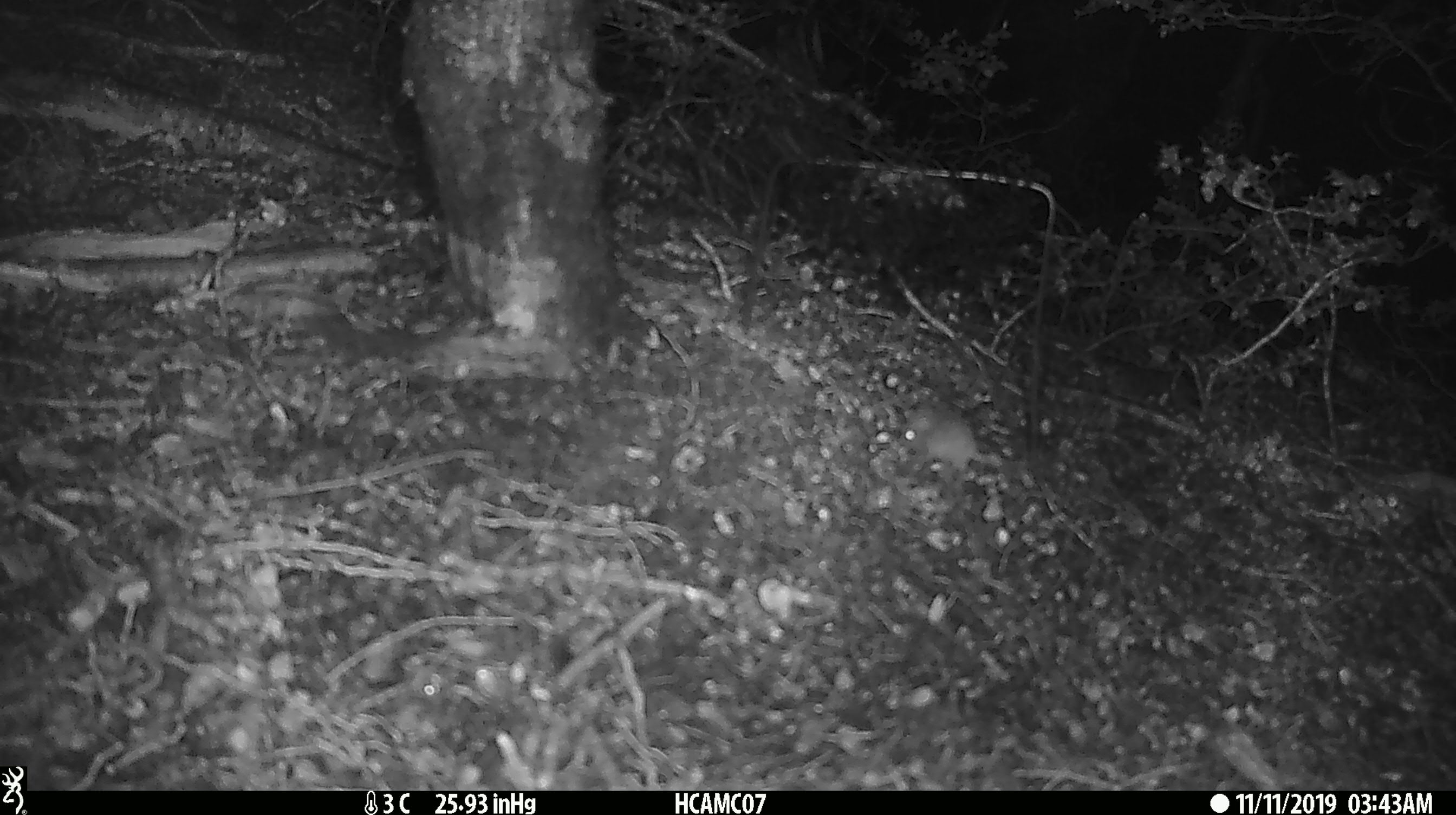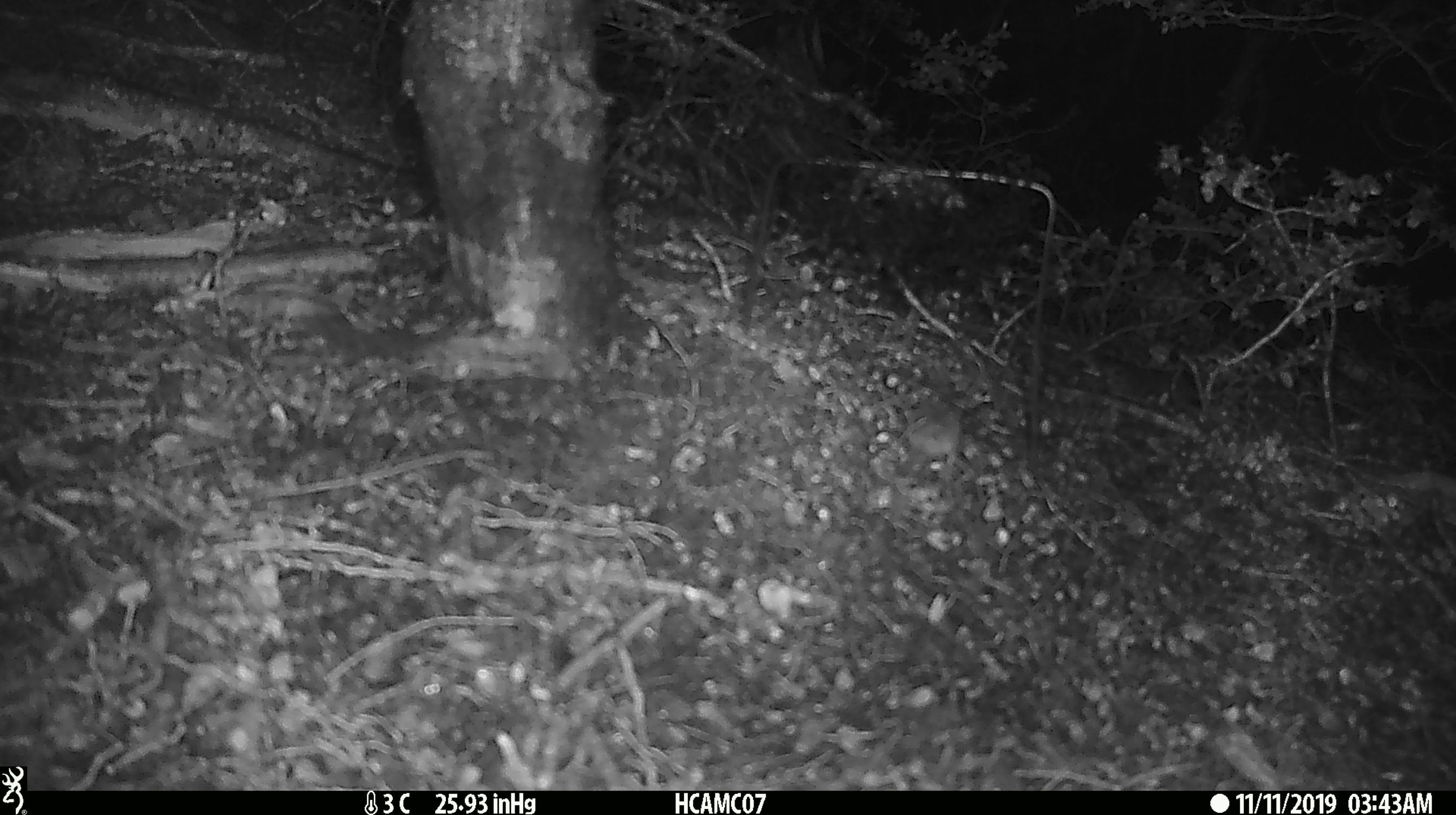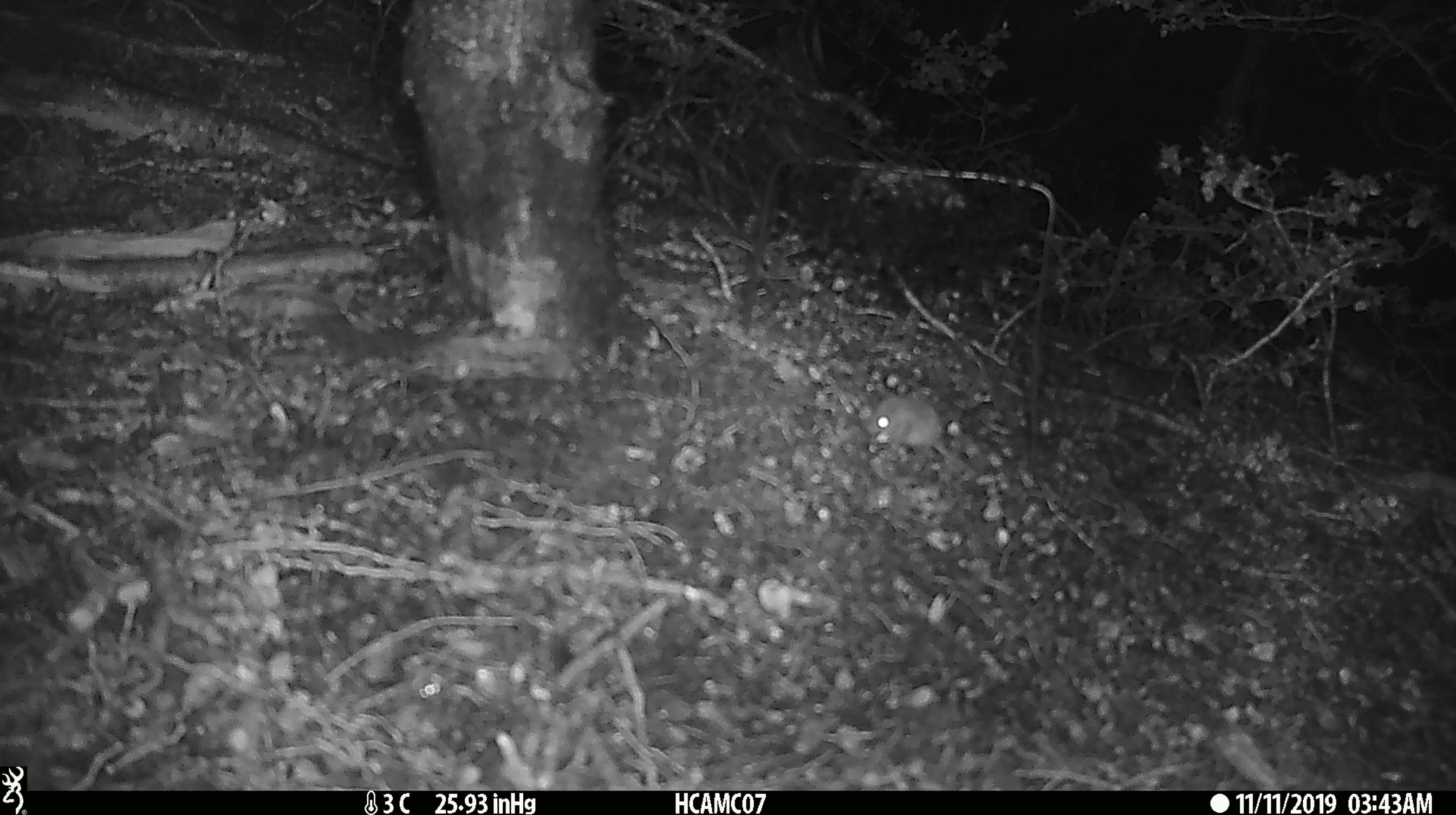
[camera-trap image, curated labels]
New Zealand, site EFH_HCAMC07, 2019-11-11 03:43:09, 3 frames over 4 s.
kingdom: Animalia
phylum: Chordata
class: Mammalia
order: Rodentia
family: Muridae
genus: Mus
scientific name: Mus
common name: mouse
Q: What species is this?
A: Mouse (Mus).